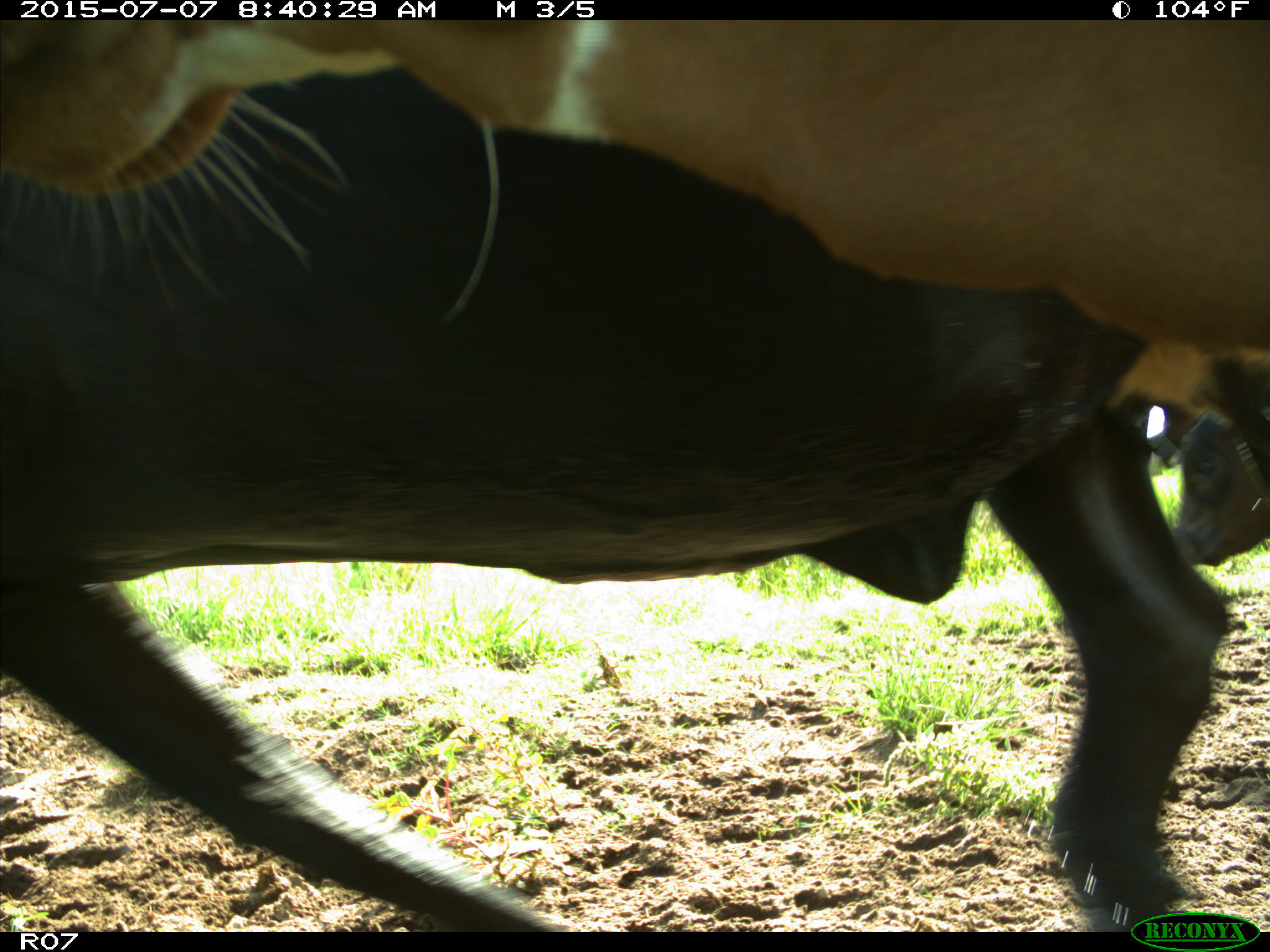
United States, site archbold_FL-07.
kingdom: Animalia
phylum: Chordata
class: Mammalia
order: Artiodactyla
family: Bovidae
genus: Bos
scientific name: Bos taurus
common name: domestic cow